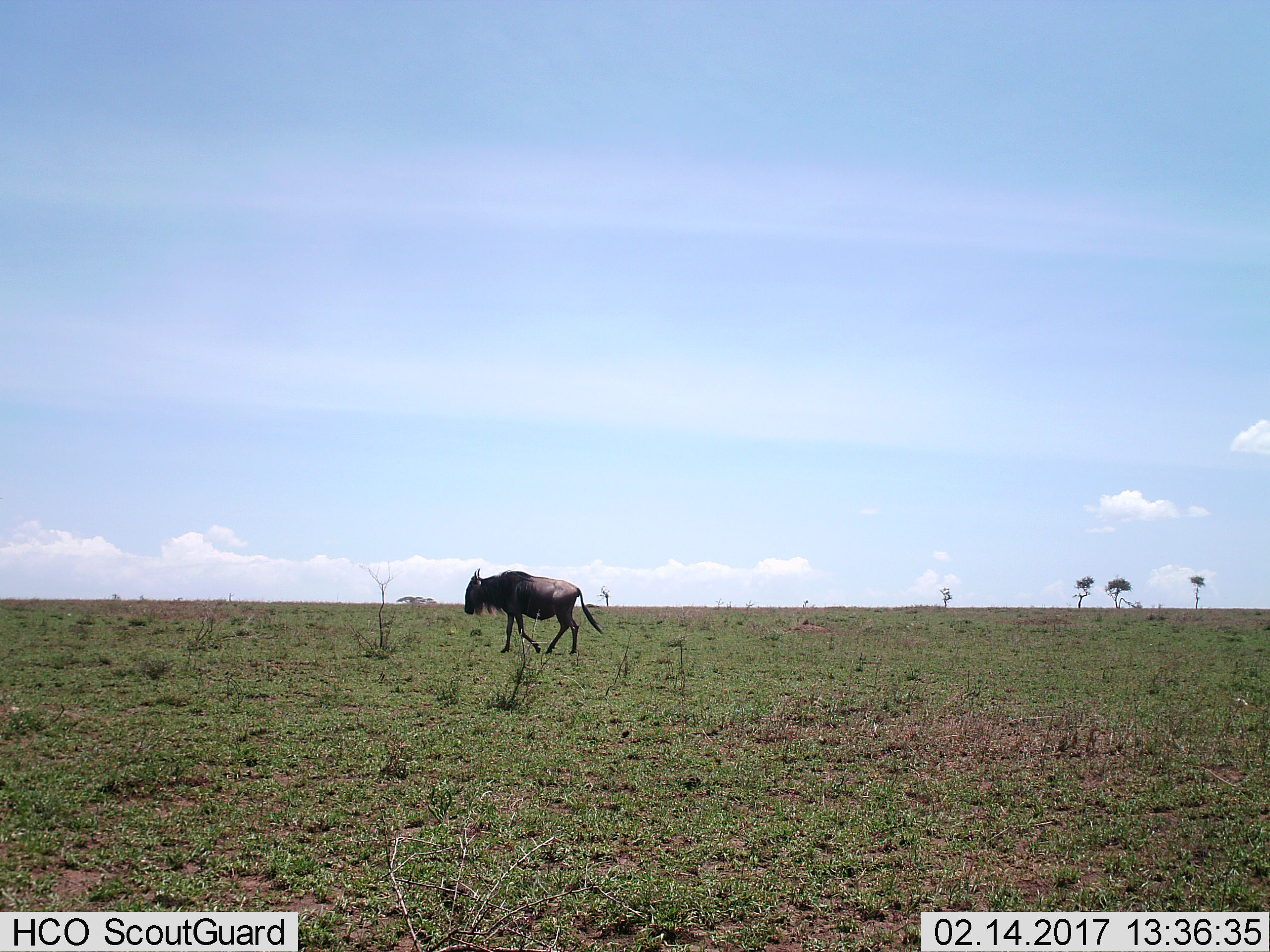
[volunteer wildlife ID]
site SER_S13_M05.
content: unidentified animal